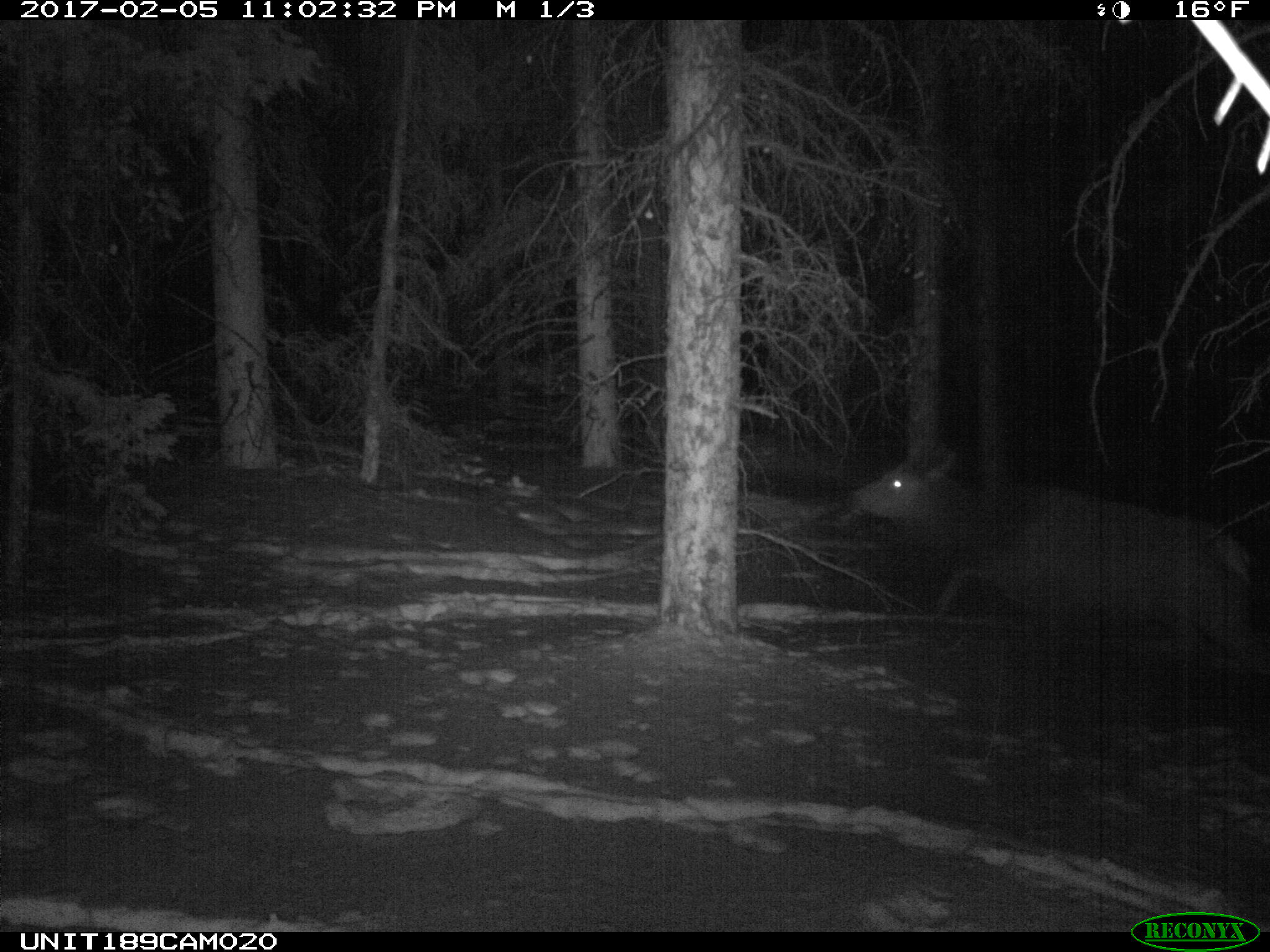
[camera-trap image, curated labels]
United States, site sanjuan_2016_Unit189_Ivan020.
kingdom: Animalia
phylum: Chordata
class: Mammalia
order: Artiodactyla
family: Cervidae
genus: Cervus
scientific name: Cervus elaphus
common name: red deer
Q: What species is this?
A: Cervus elaphus (red deer).